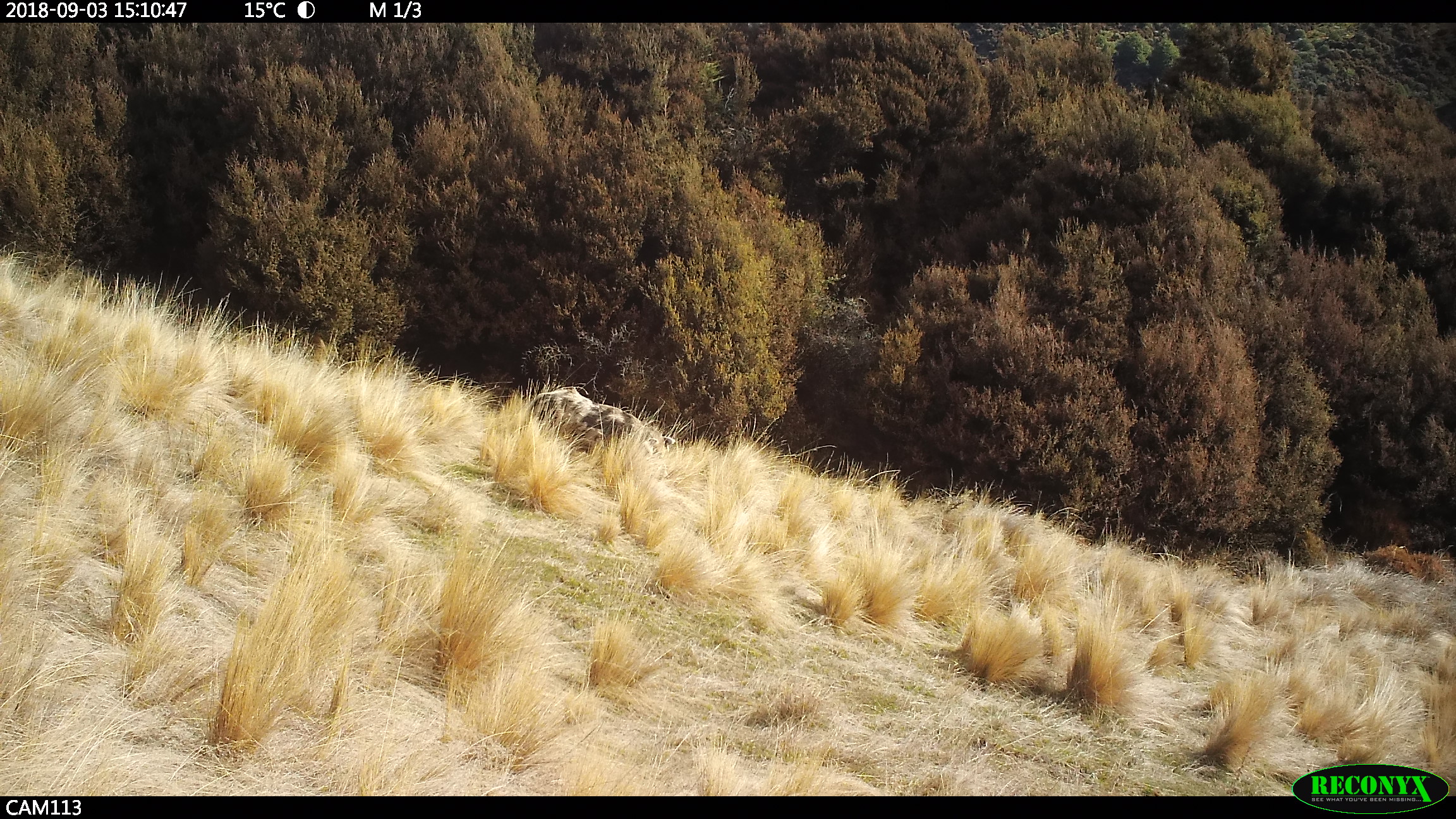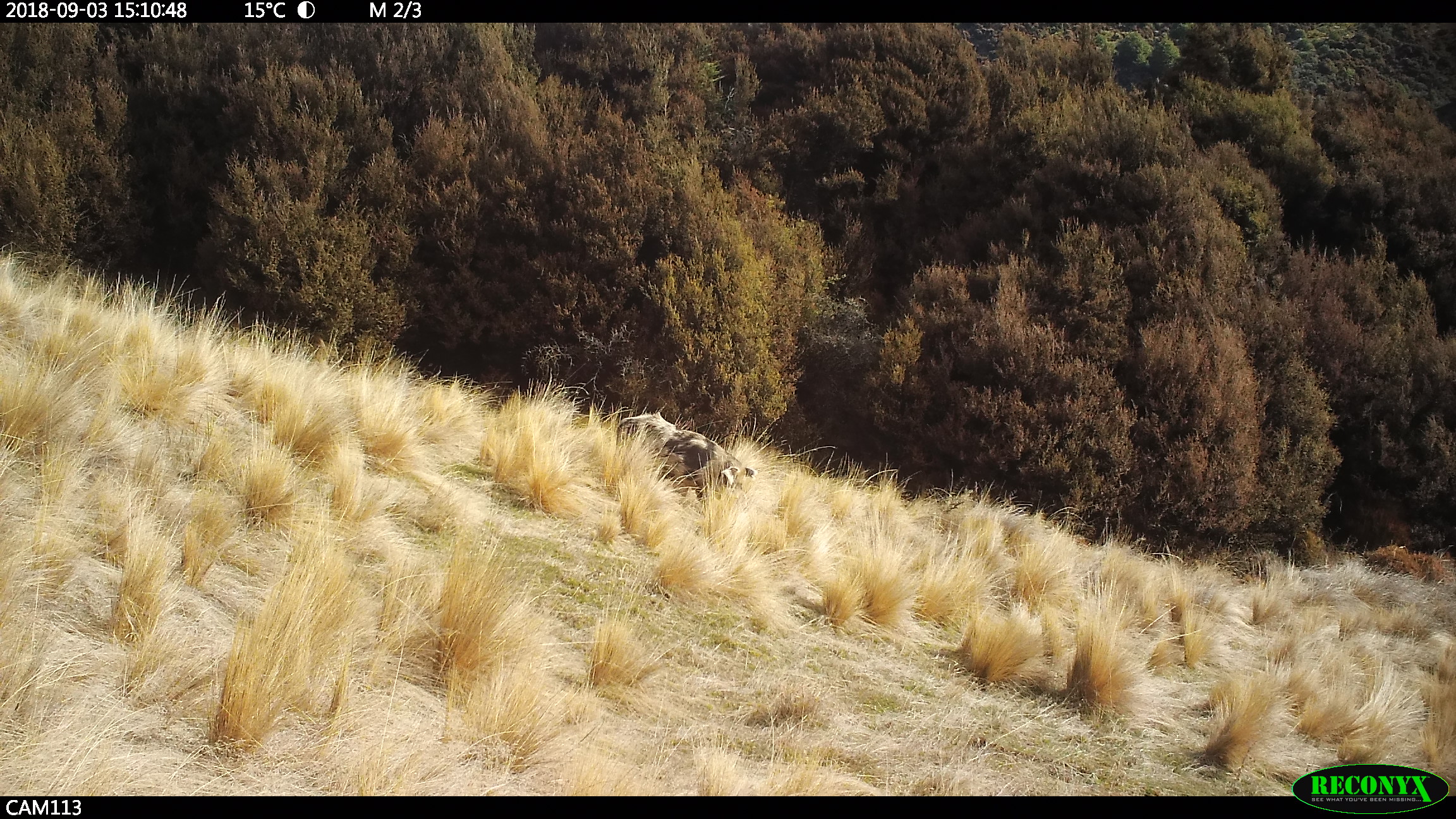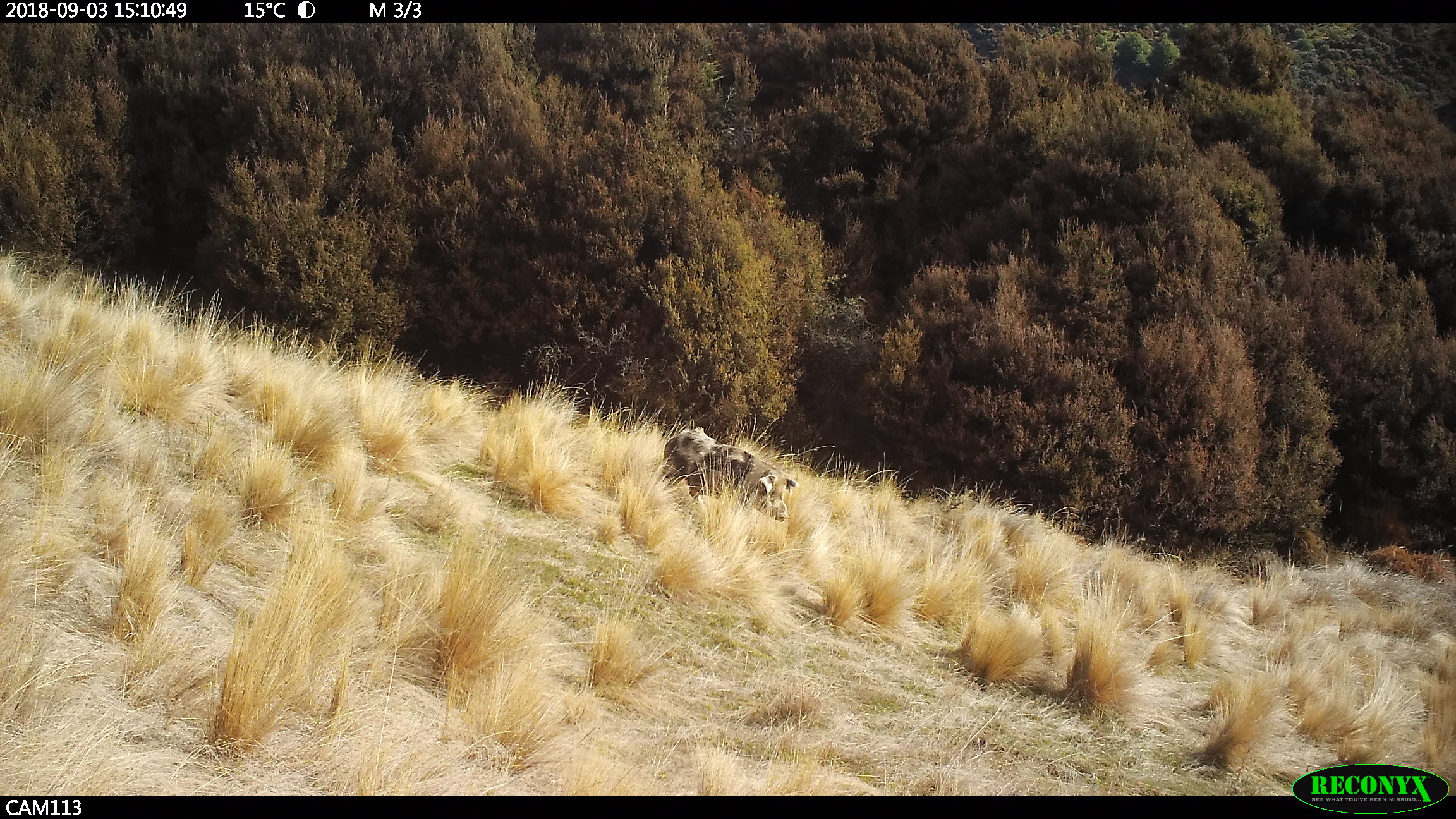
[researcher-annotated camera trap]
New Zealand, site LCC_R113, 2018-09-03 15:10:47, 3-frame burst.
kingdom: Animalia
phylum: Chordata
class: Mammalia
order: Artiodactyla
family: Suidae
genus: Sus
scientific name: Sus scrofa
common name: pig